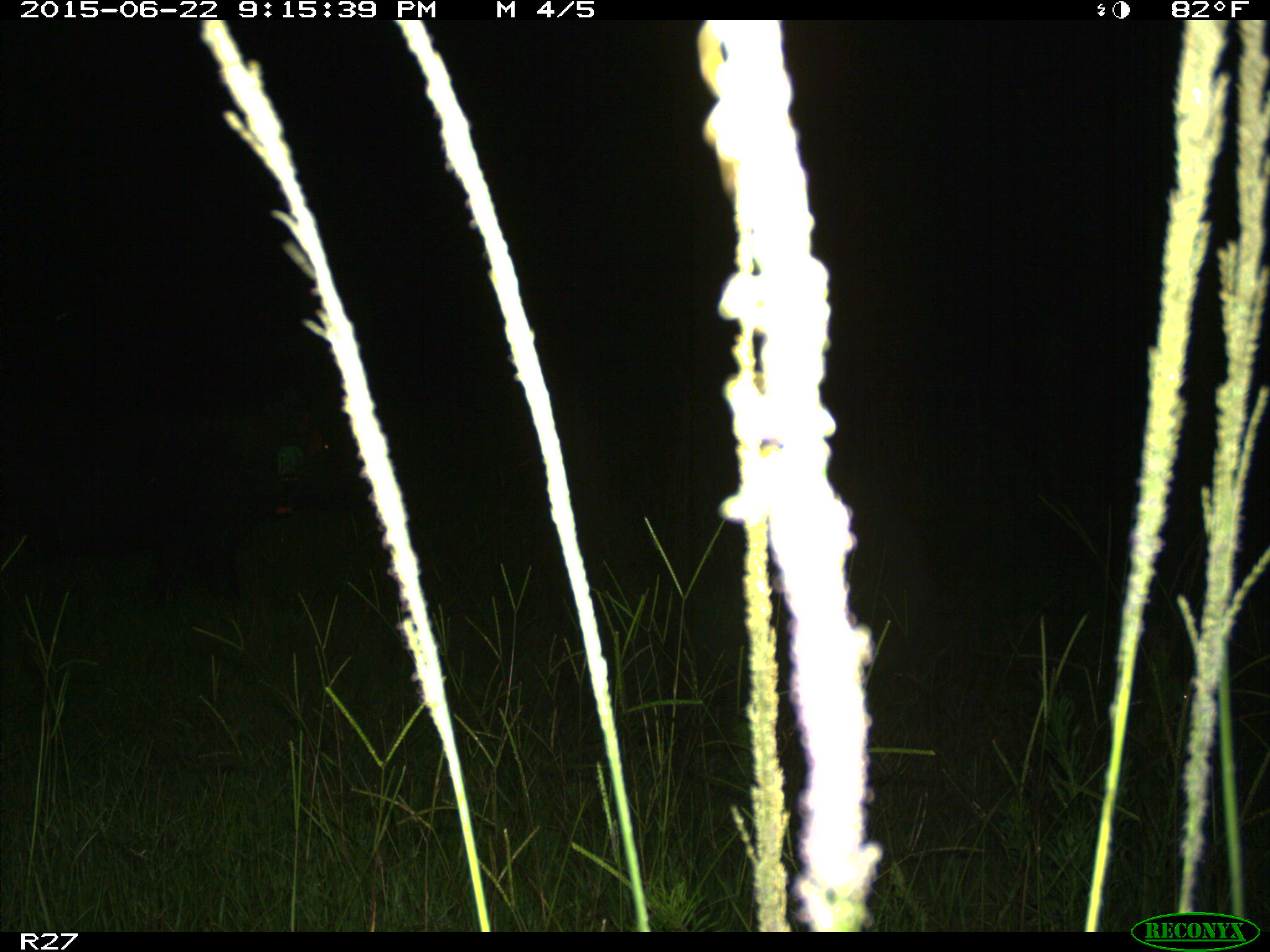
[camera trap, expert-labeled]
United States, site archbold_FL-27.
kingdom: Animalia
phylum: Chordata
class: Mammalia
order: Artiodactyla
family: Suidae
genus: Sus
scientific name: Sus scrofa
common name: wild boar